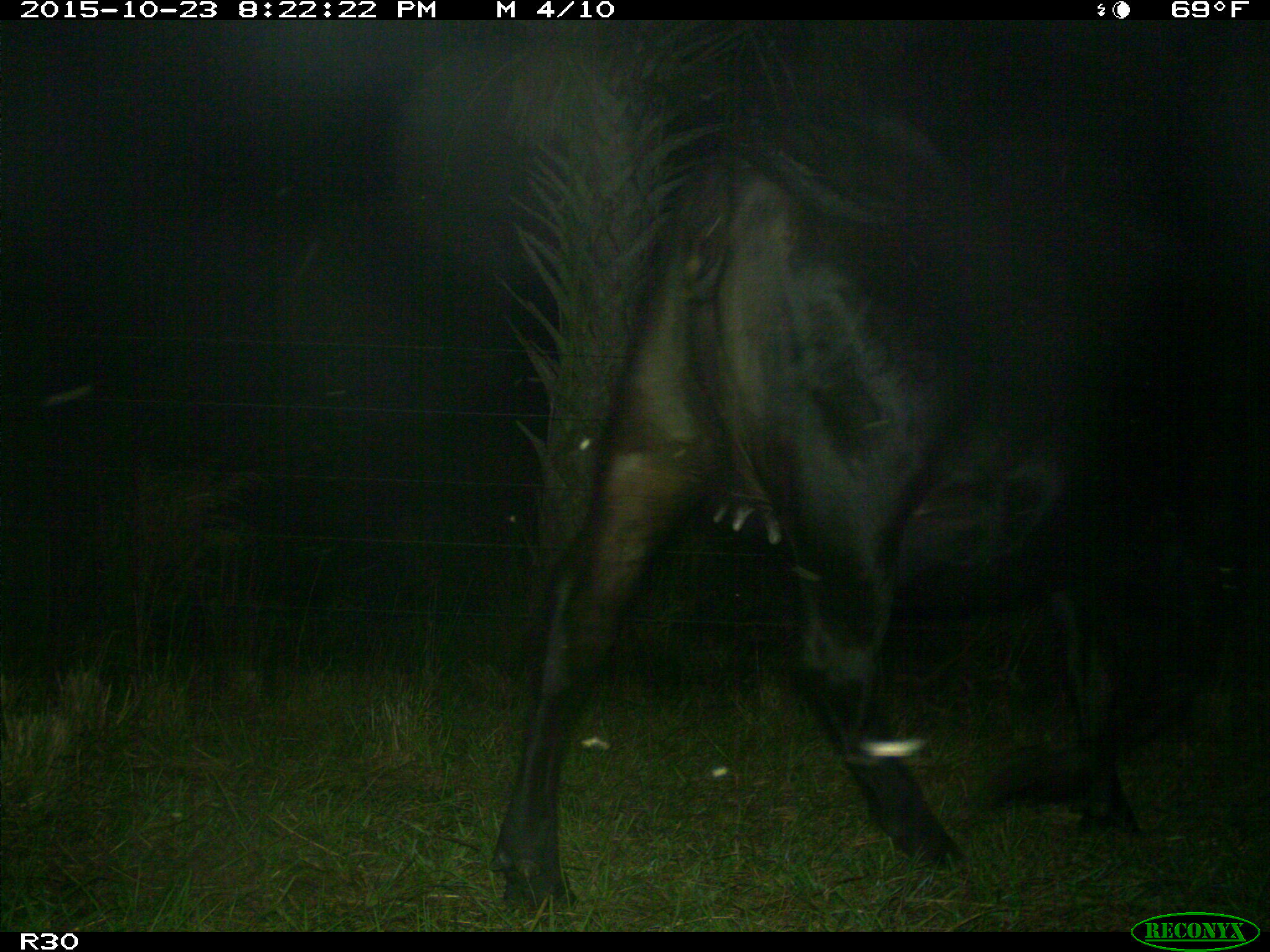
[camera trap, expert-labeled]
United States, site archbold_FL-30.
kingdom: Animalia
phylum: Chordata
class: Mammalia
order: Artiodactyla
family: Bovidae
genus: Bos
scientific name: Bos taurus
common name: domestic cow